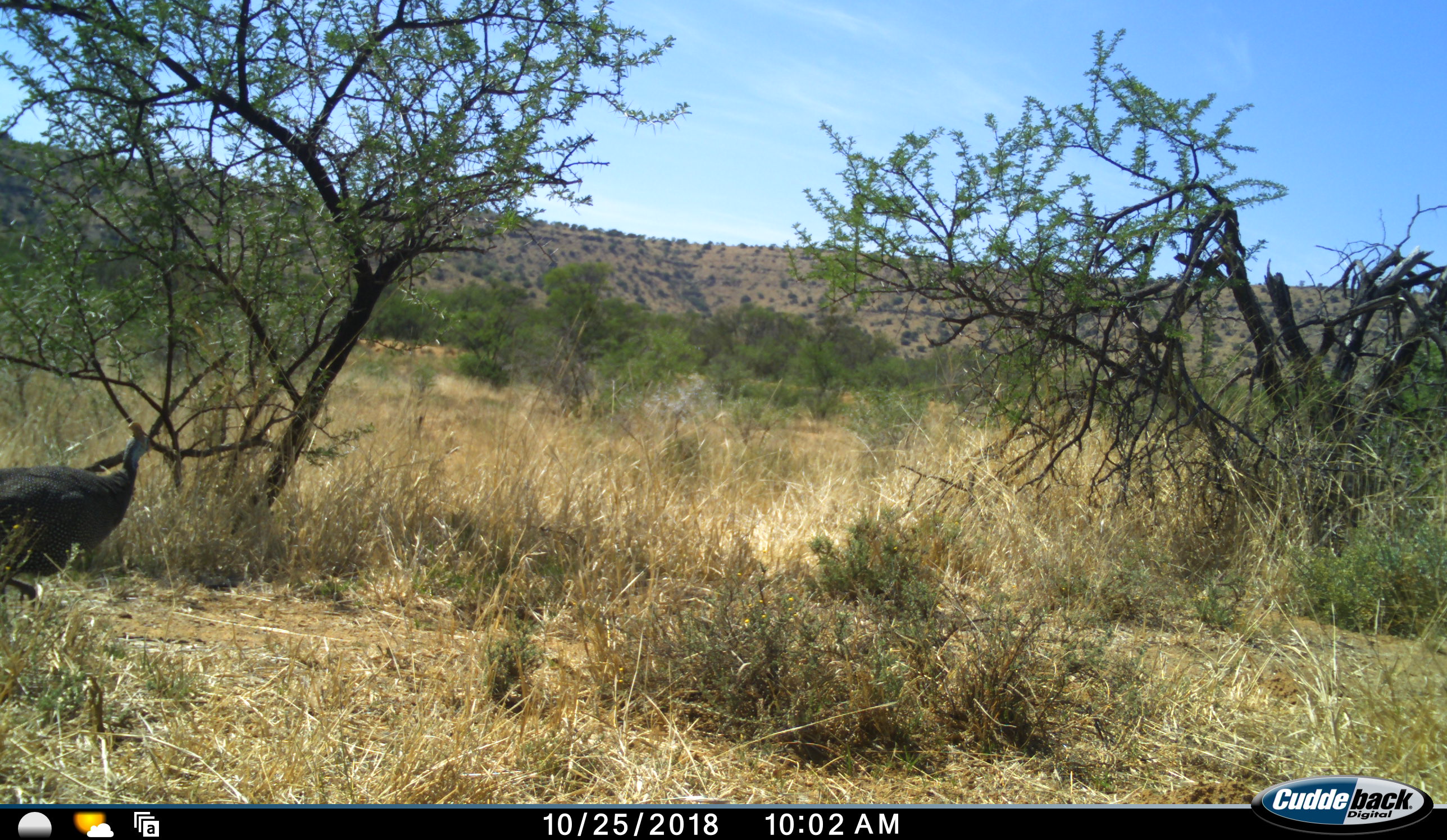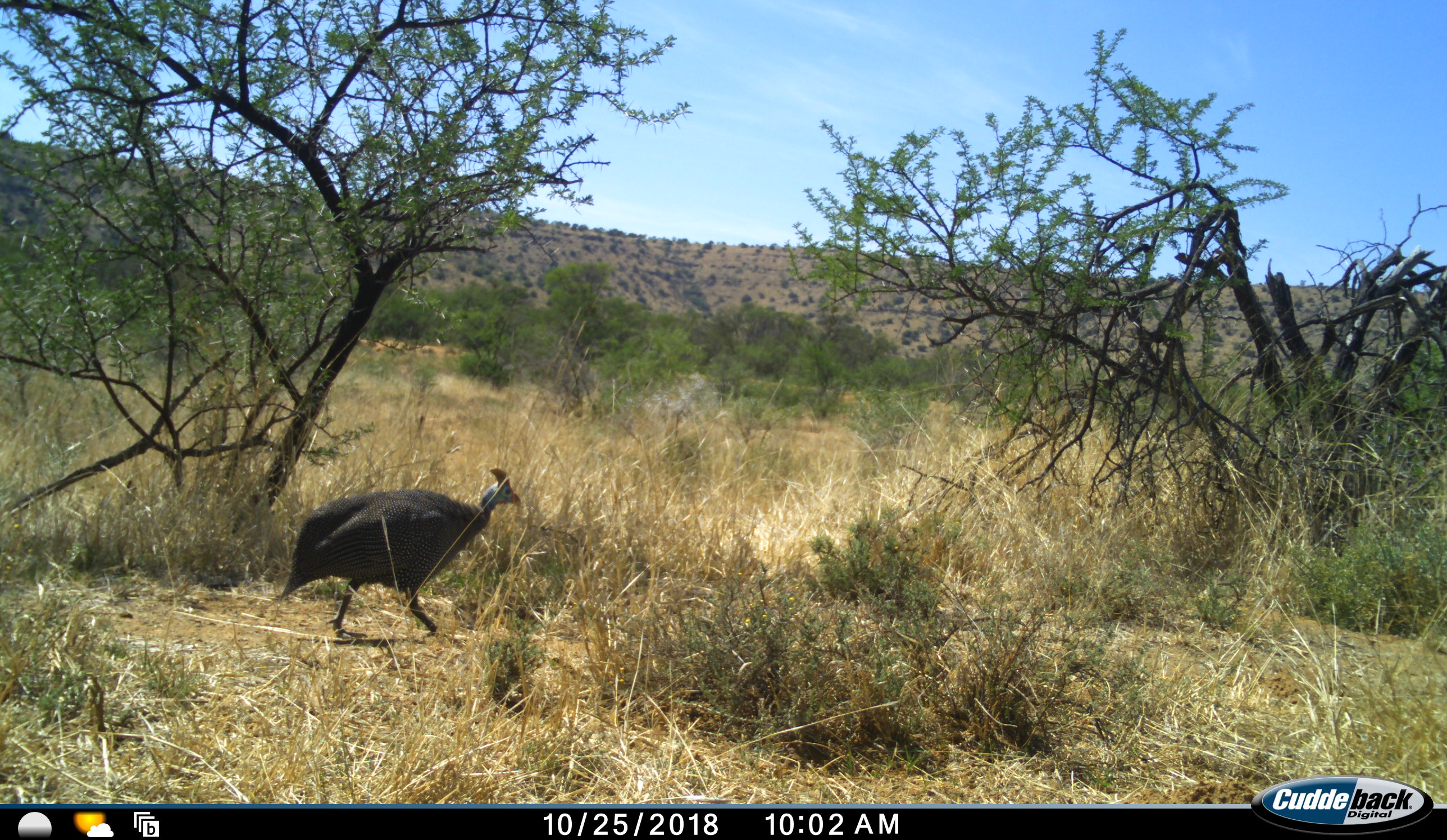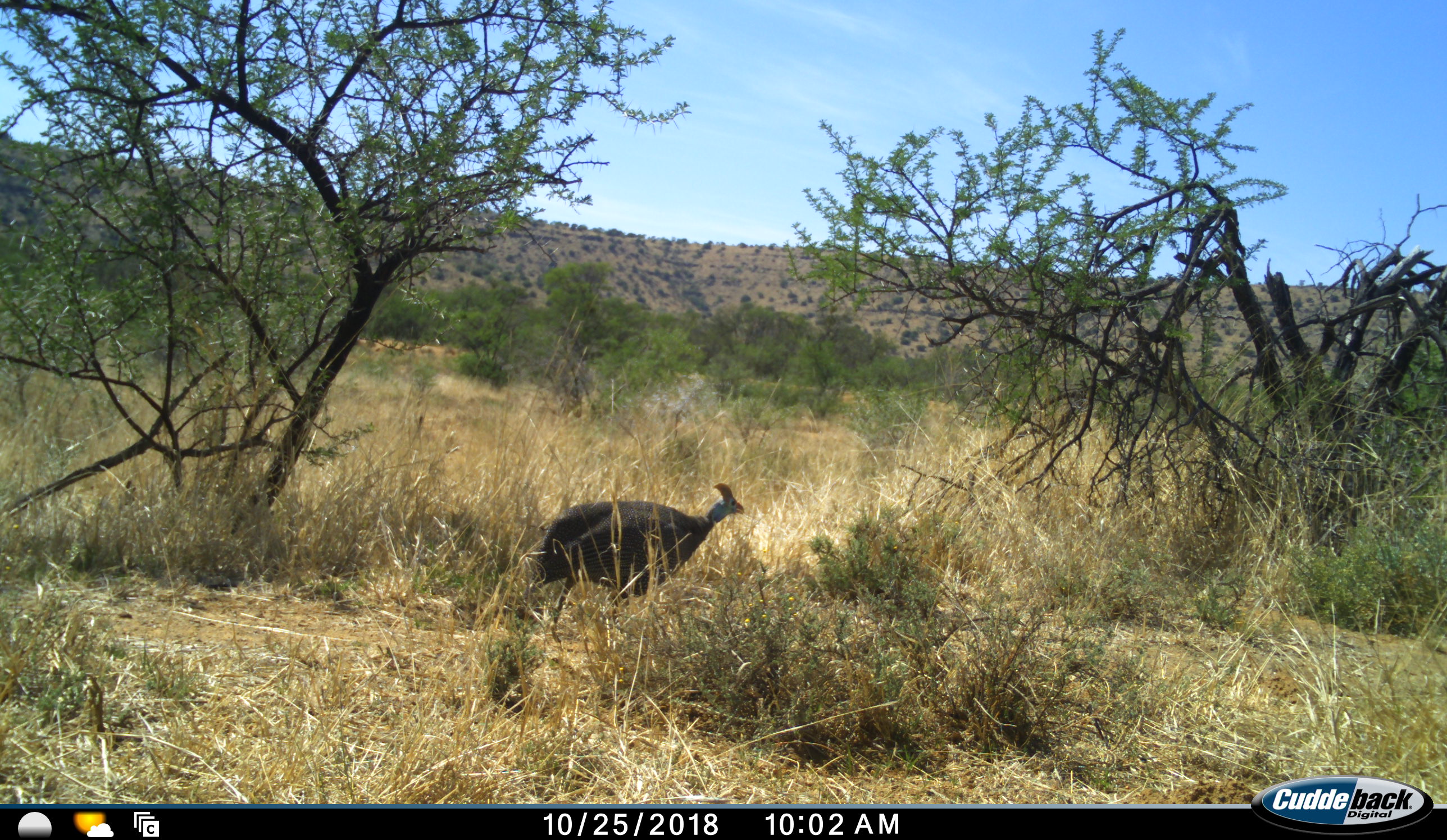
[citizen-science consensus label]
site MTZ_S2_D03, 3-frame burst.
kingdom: Animalia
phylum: Chordata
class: Aves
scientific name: Aves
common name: bird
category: birdother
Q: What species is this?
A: Birdother (bird) (Aves).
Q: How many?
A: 1.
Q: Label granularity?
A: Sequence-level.